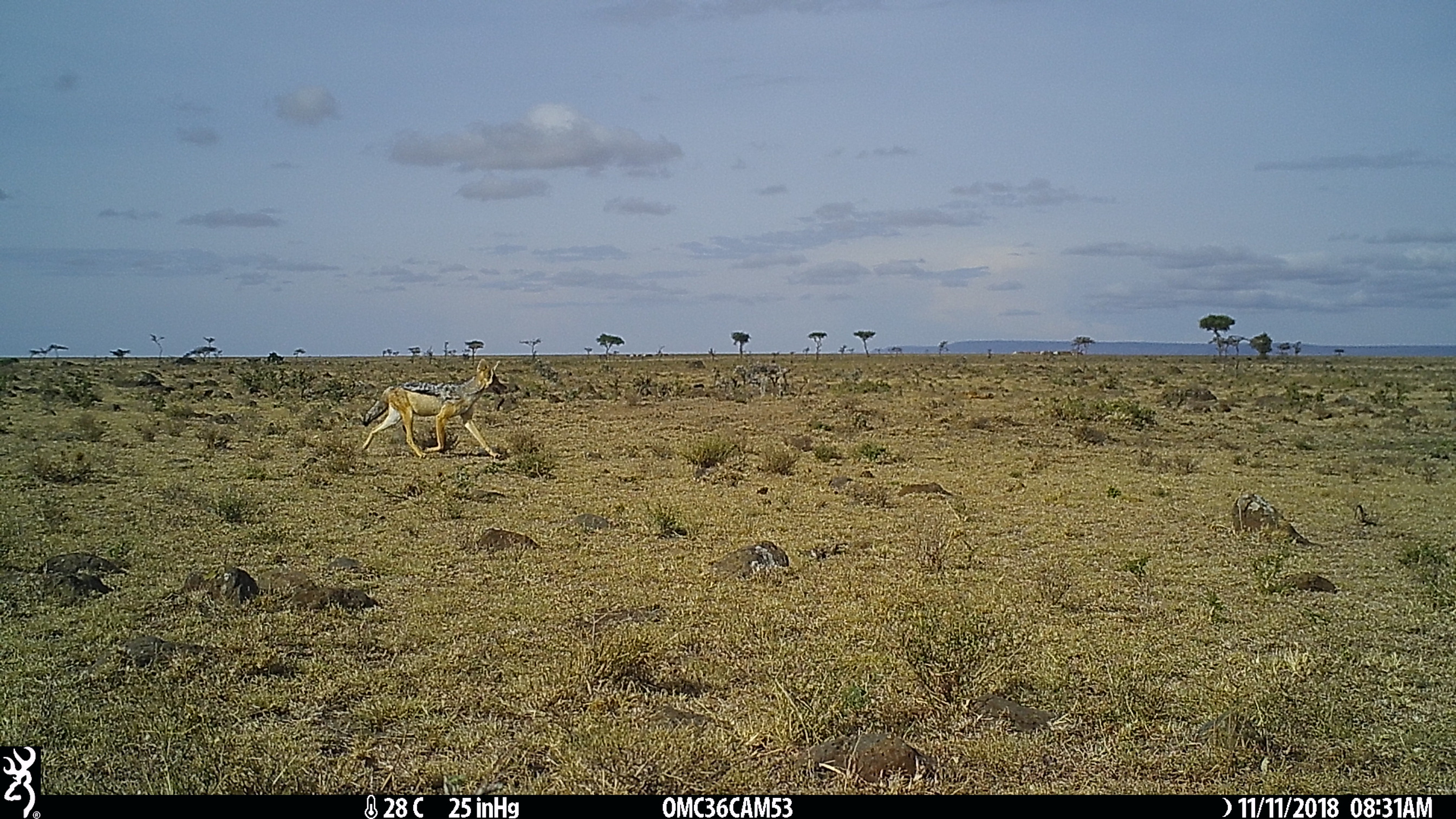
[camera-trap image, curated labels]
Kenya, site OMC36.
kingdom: Animalia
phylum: Chordata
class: Mammalia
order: Carnivora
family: Canidae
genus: Lupulella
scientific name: Lupulella mesomelas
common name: black-backed jackal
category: jackal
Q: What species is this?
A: Jackal (black-backed jackal) (Lupulella mesomelas).